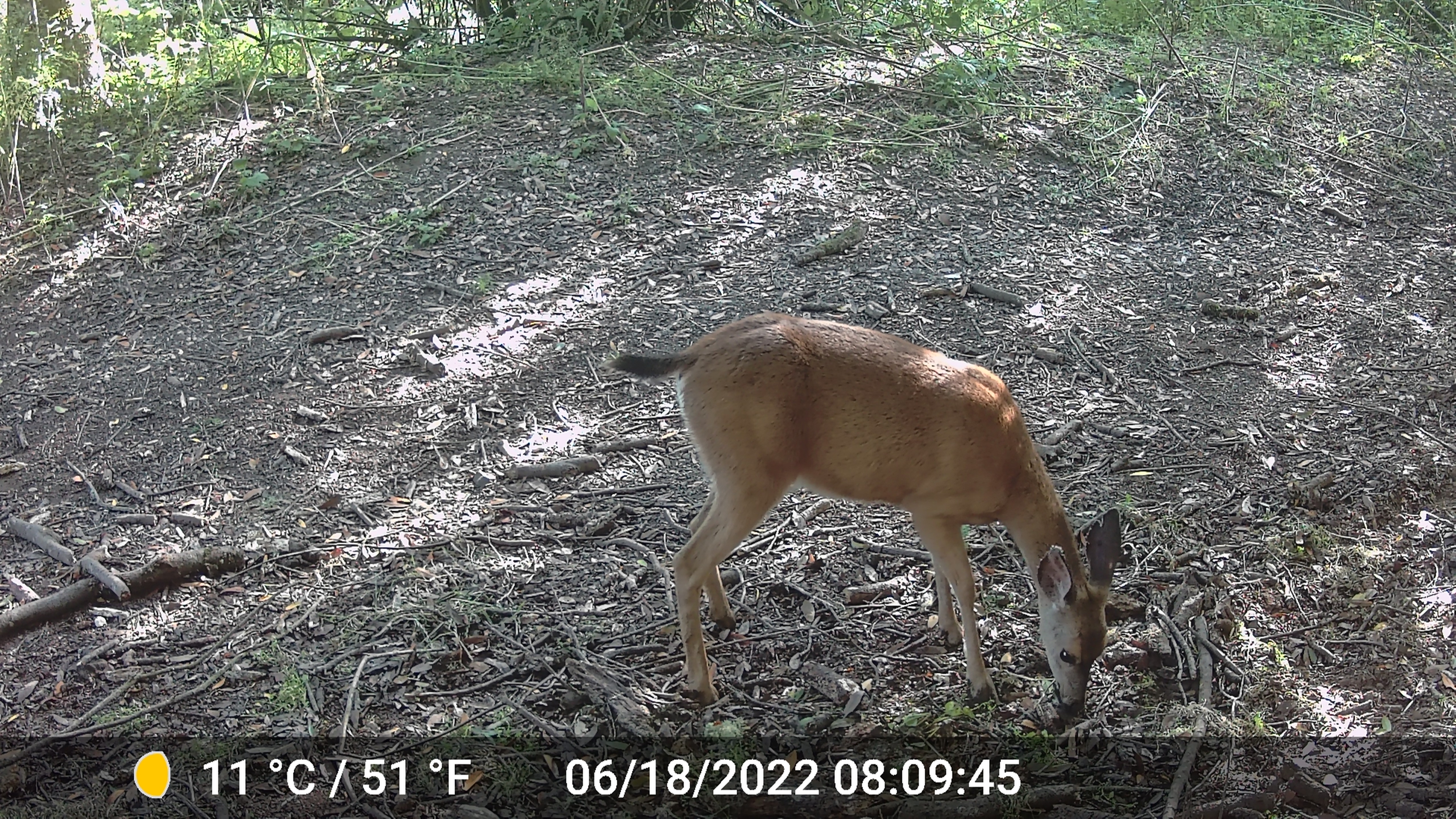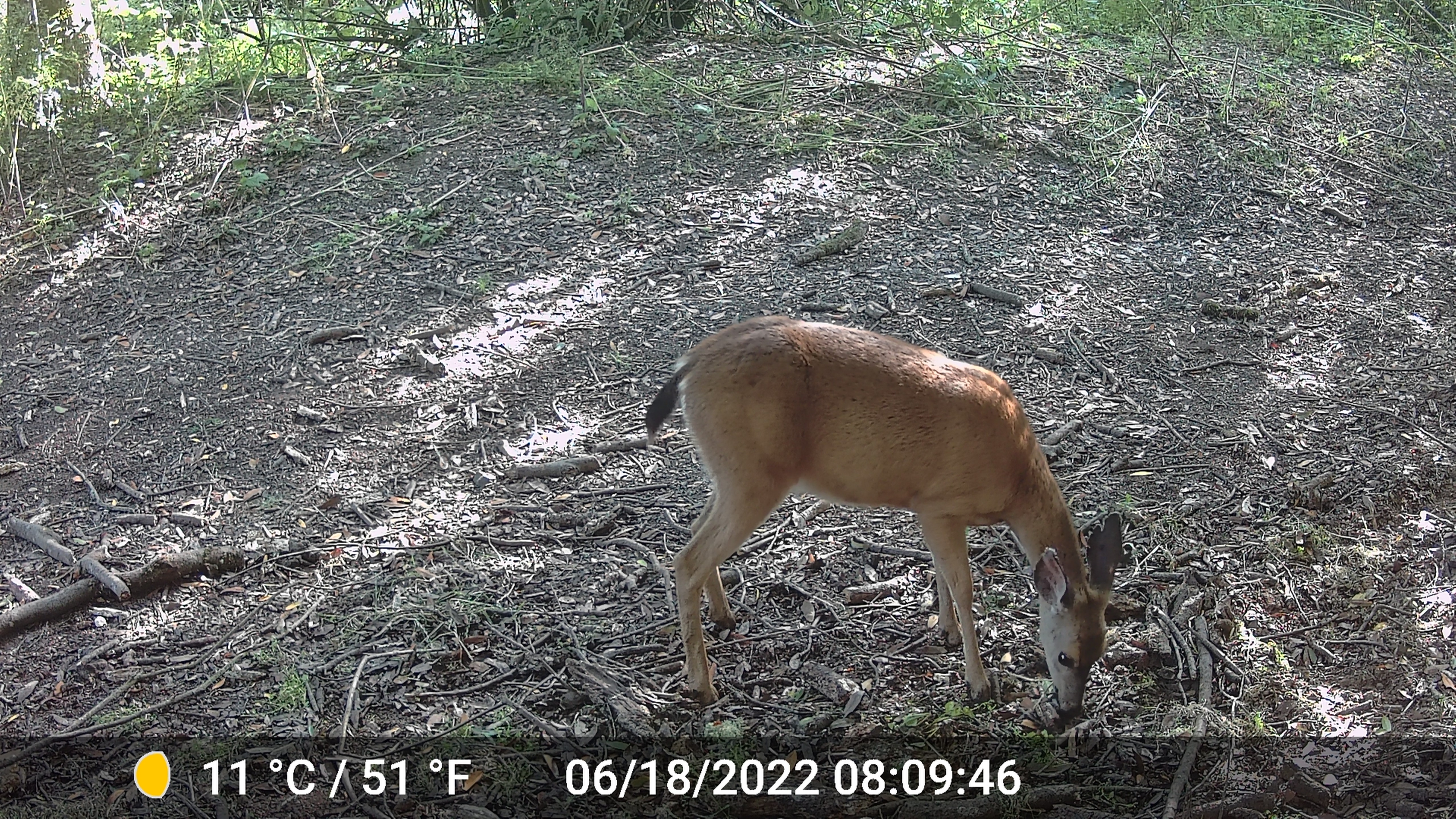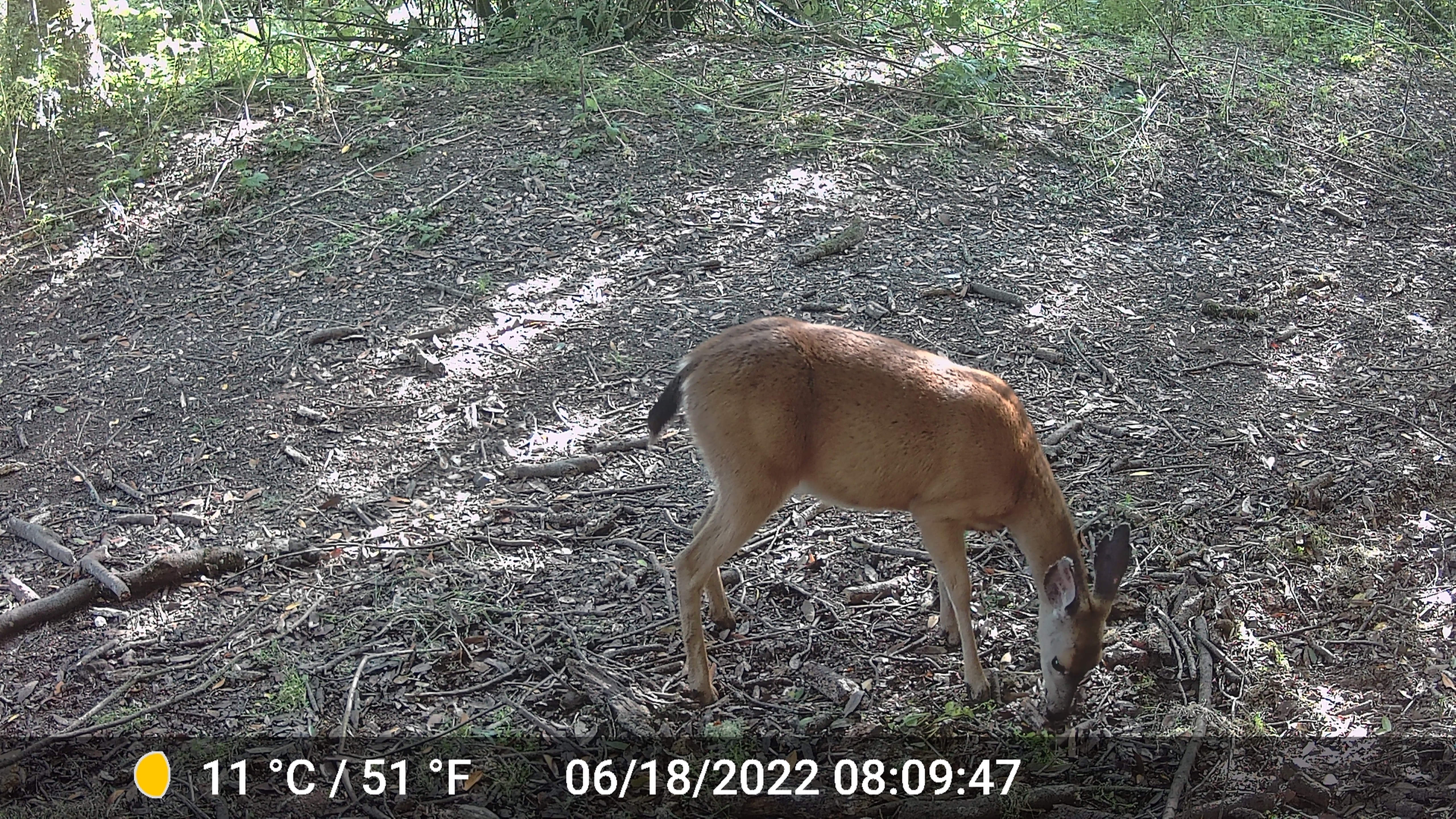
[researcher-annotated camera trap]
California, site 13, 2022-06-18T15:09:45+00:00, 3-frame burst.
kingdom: Animalia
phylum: Chordata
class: Mammalia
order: Artiodactyla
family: Cervidae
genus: Odocoileus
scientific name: Odocoileus hemionus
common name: mule deer